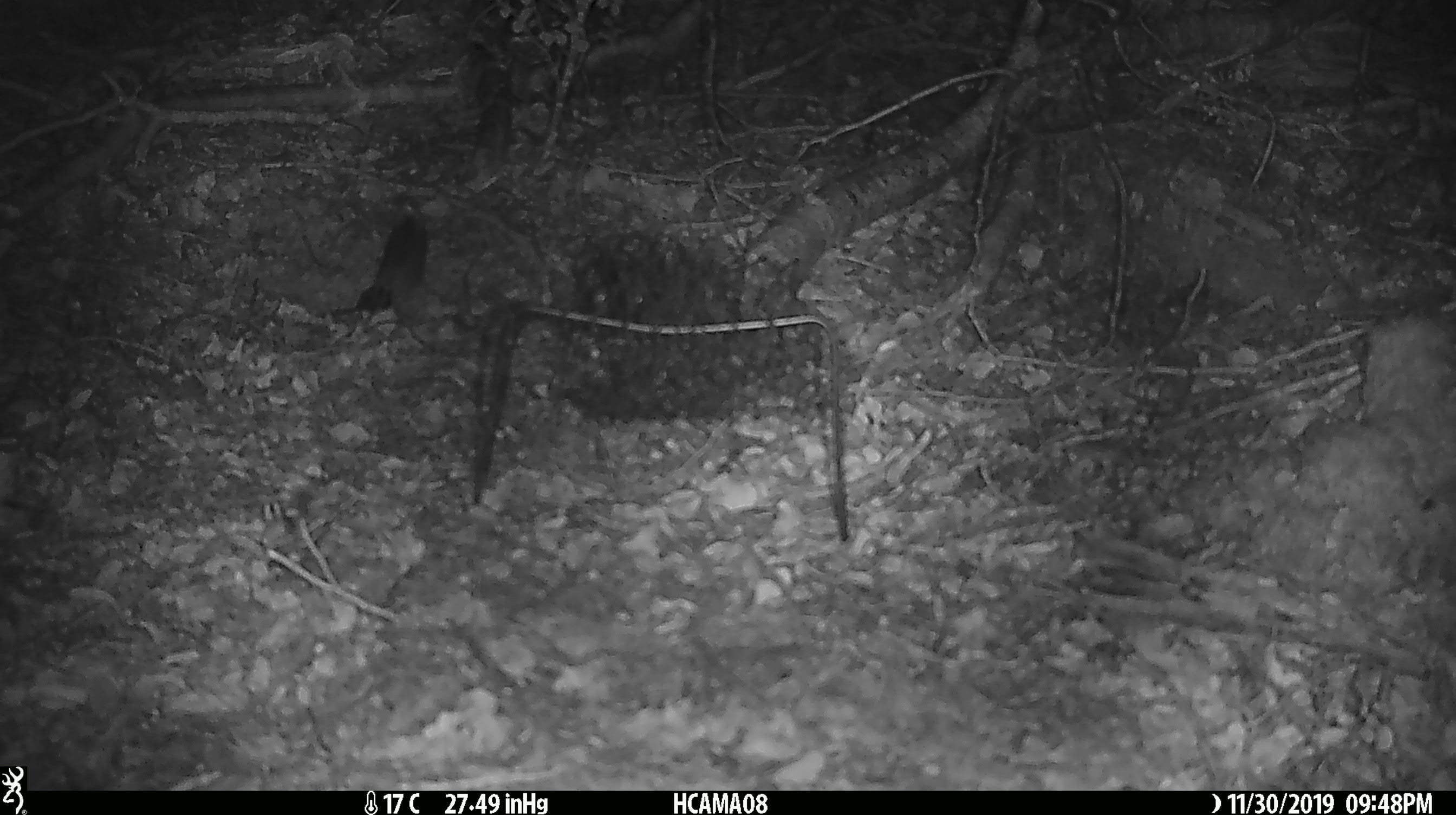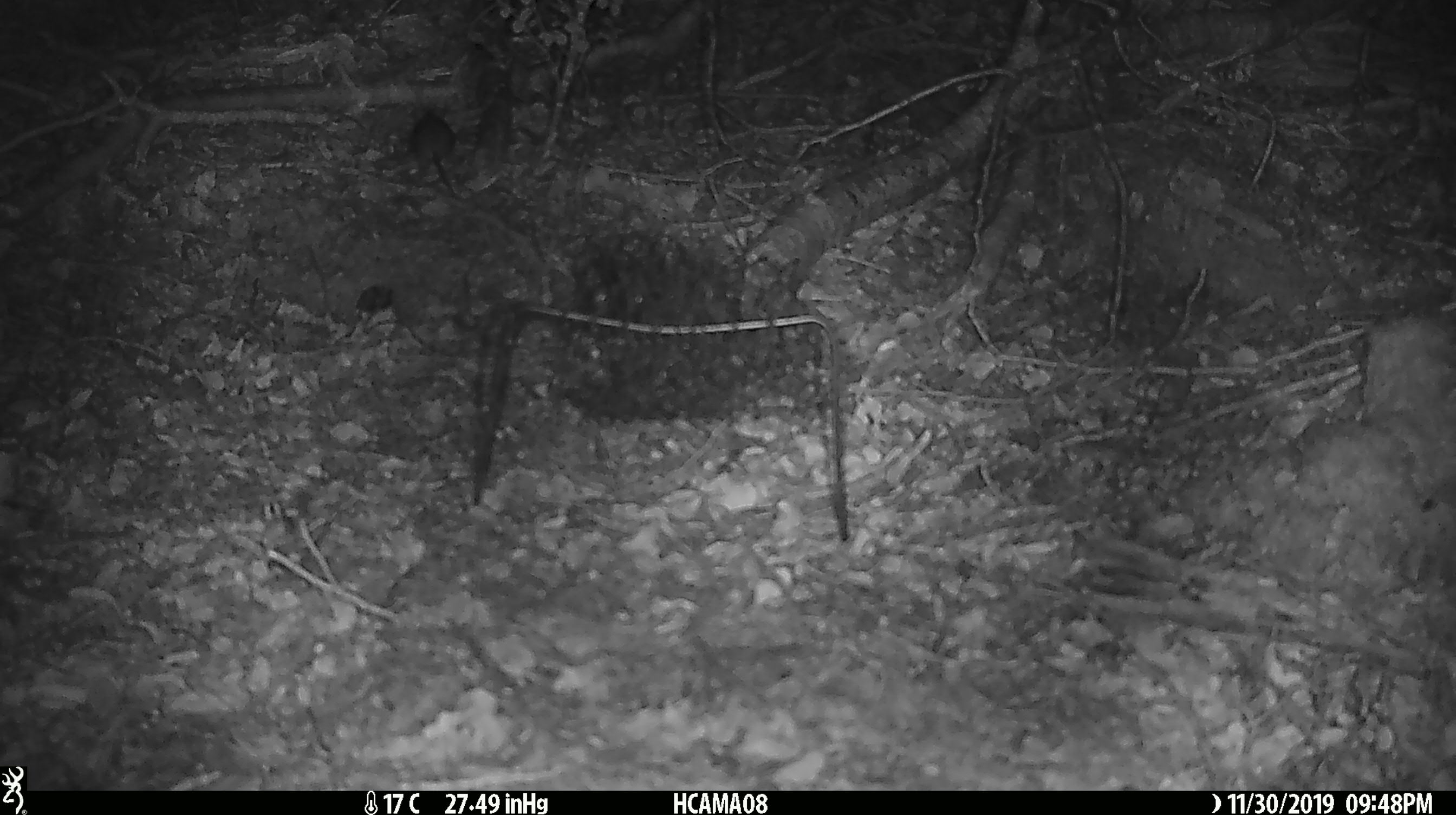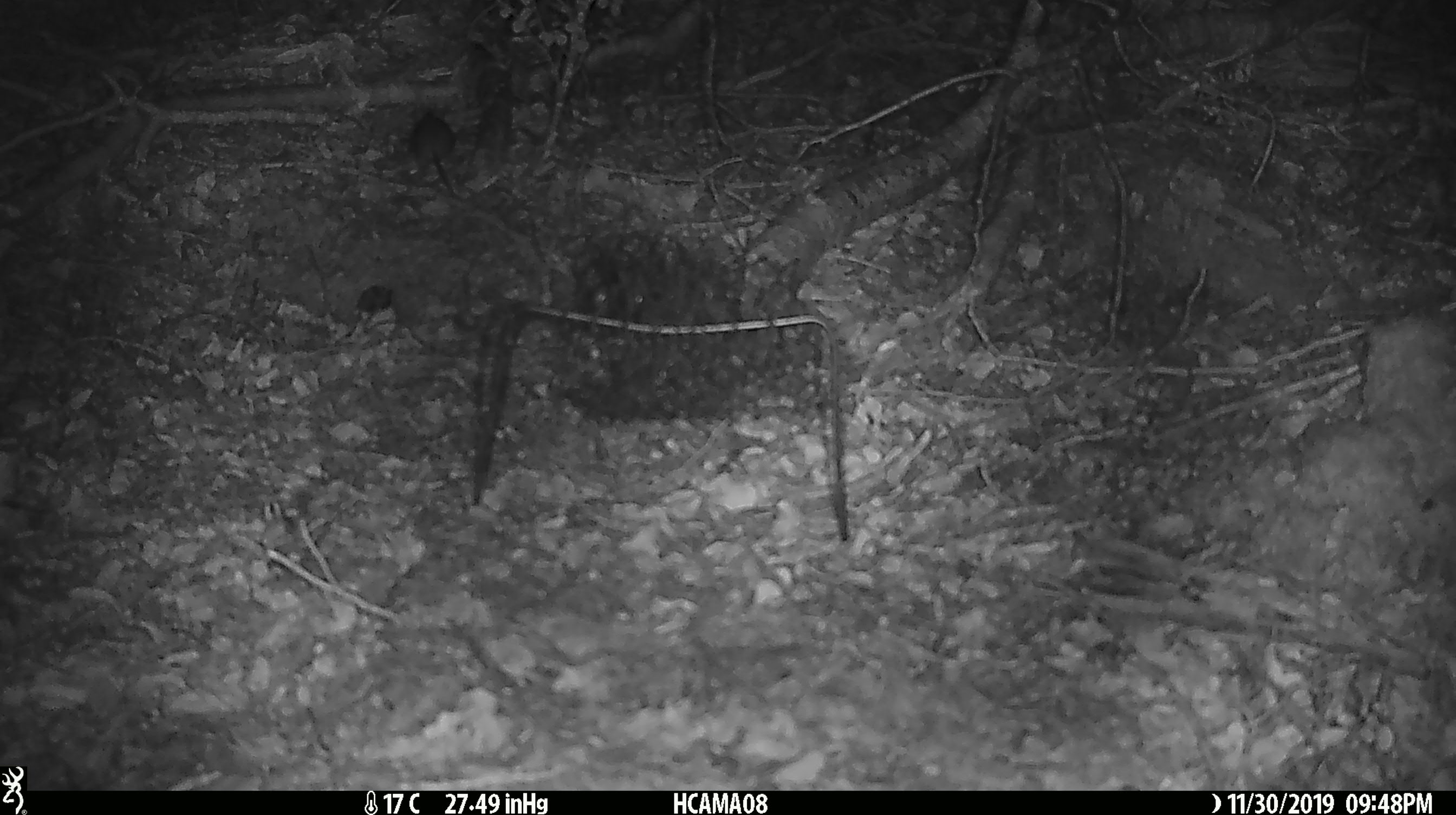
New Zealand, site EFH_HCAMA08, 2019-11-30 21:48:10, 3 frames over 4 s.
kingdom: Animalia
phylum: Chordata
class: Mammalia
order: Rodentia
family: Muridae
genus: Mus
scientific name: Mus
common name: mouse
Mouse (Mus).